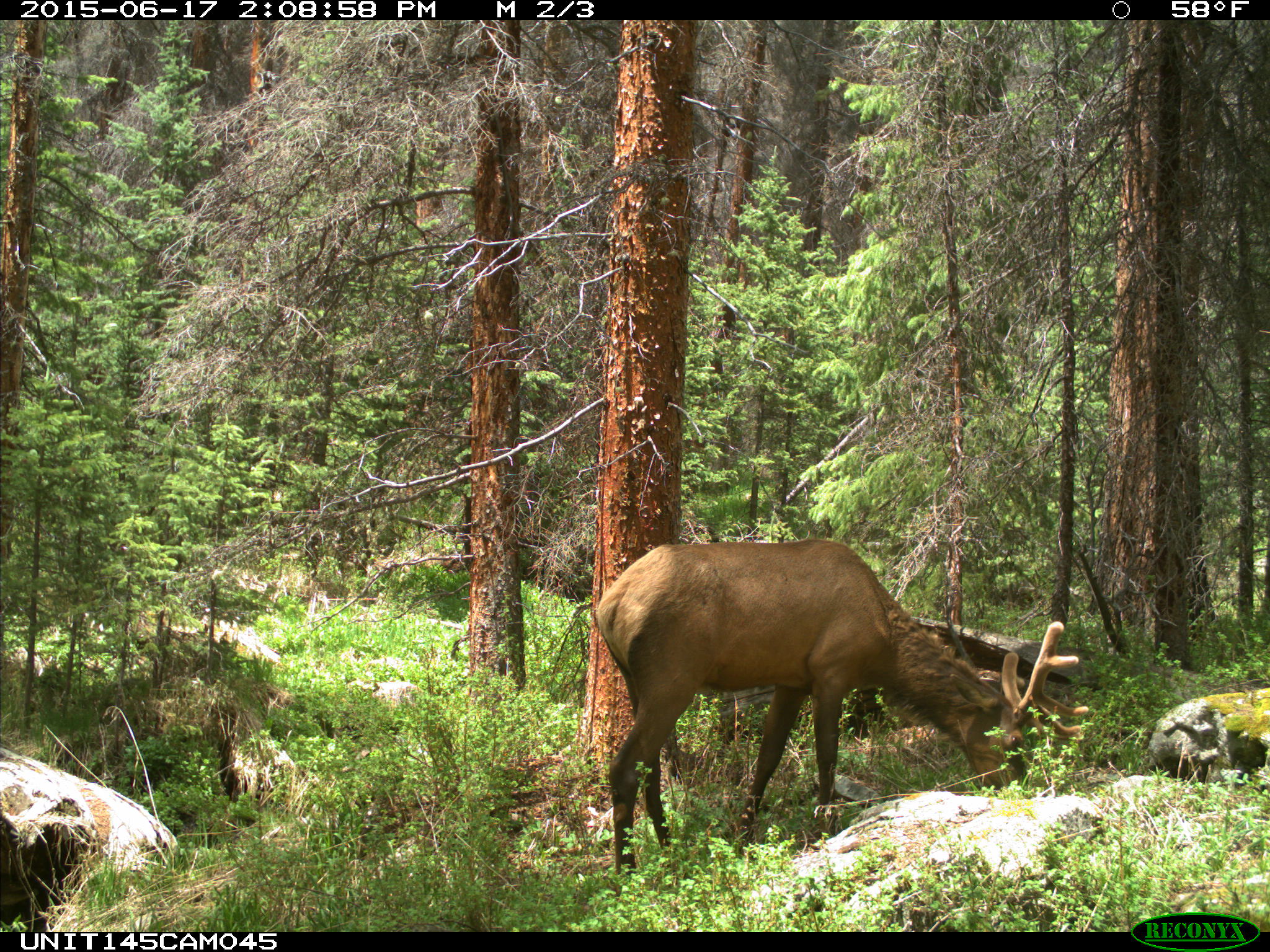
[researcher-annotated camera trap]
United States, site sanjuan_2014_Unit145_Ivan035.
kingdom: Animalia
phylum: Chordata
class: Mammalia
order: Artiodactyla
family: Cervidae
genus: Cervus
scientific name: Cervus elaphus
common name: red deer